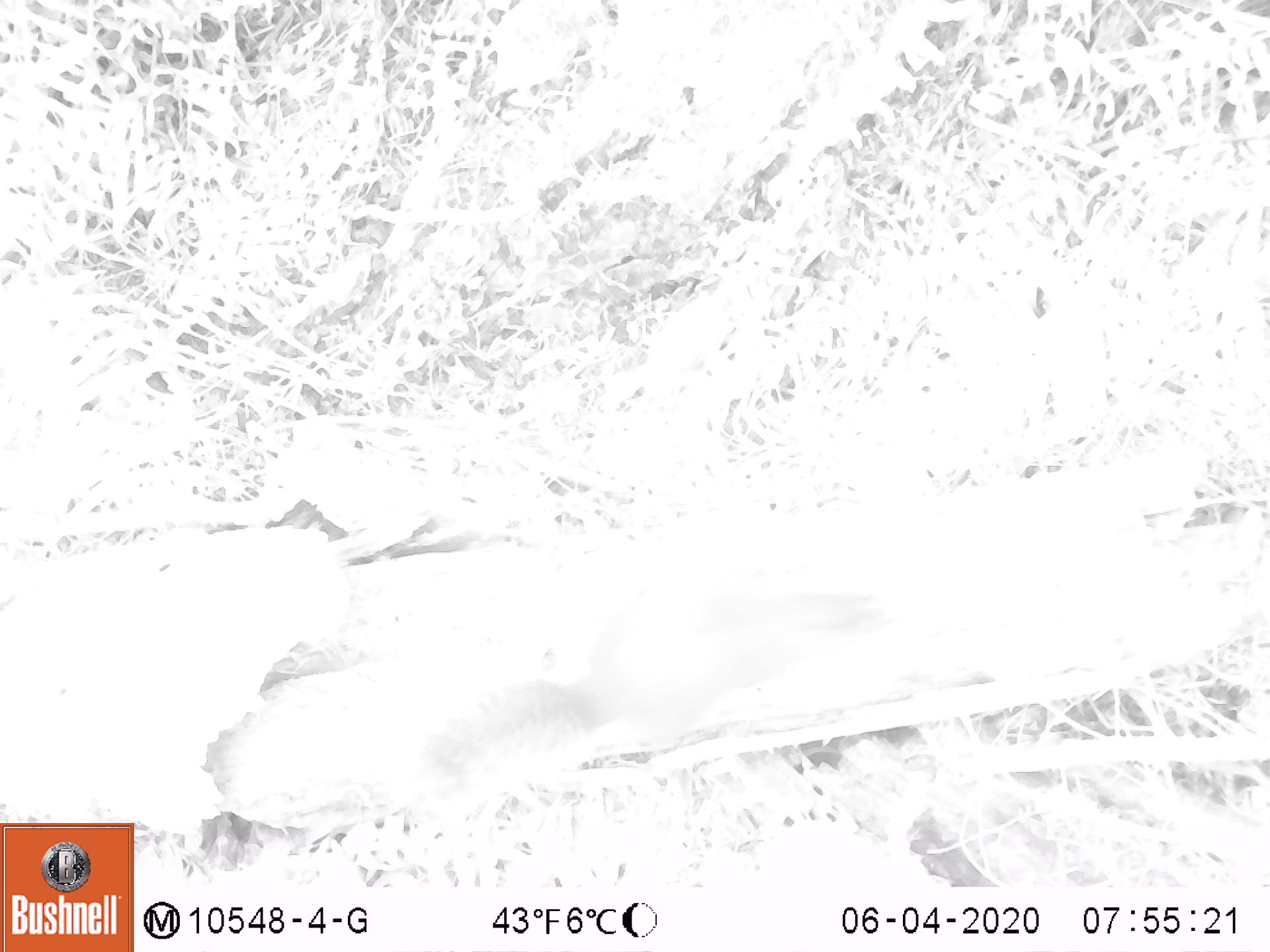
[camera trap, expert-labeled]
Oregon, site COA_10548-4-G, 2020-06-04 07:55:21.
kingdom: Animalia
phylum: Chordata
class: Mammalia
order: Rodentia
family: Sciuridae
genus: Tamiasciurus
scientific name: Tamiasciurus douglasii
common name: douglas squirrel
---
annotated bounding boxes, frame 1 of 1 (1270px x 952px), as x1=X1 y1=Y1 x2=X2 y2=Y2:
douglas squirrel: x1=190 y1=593 x2=839 y2=826